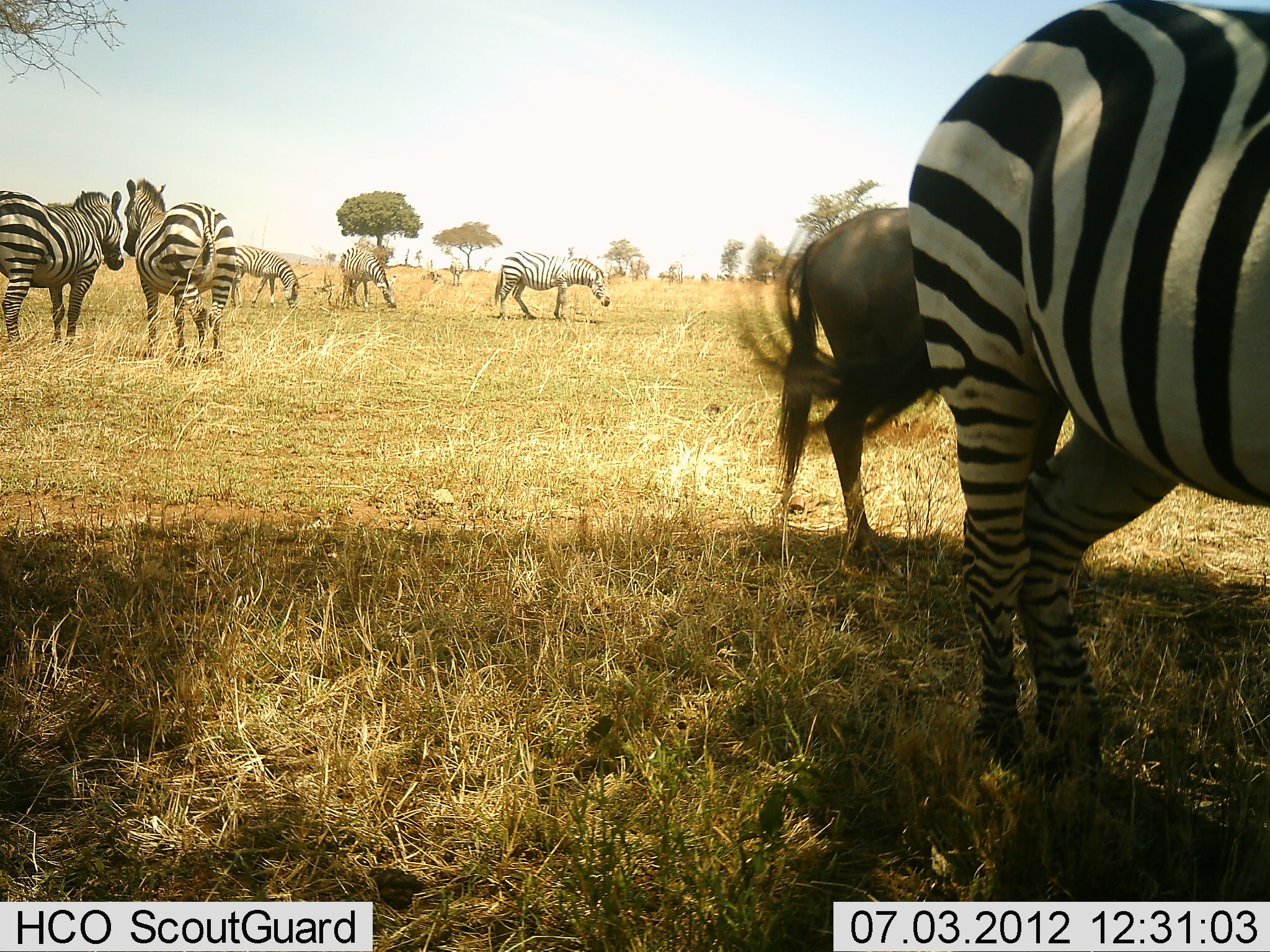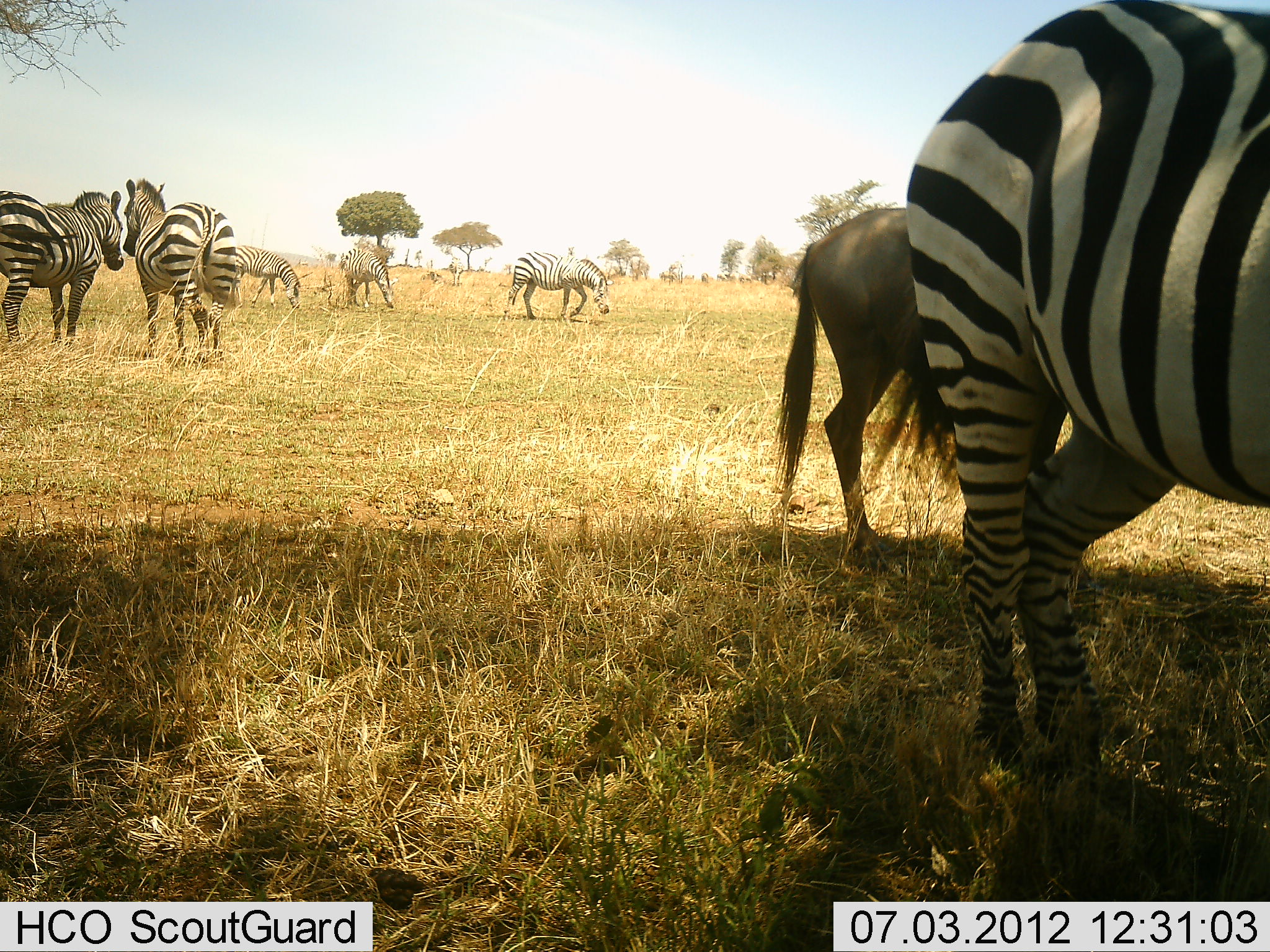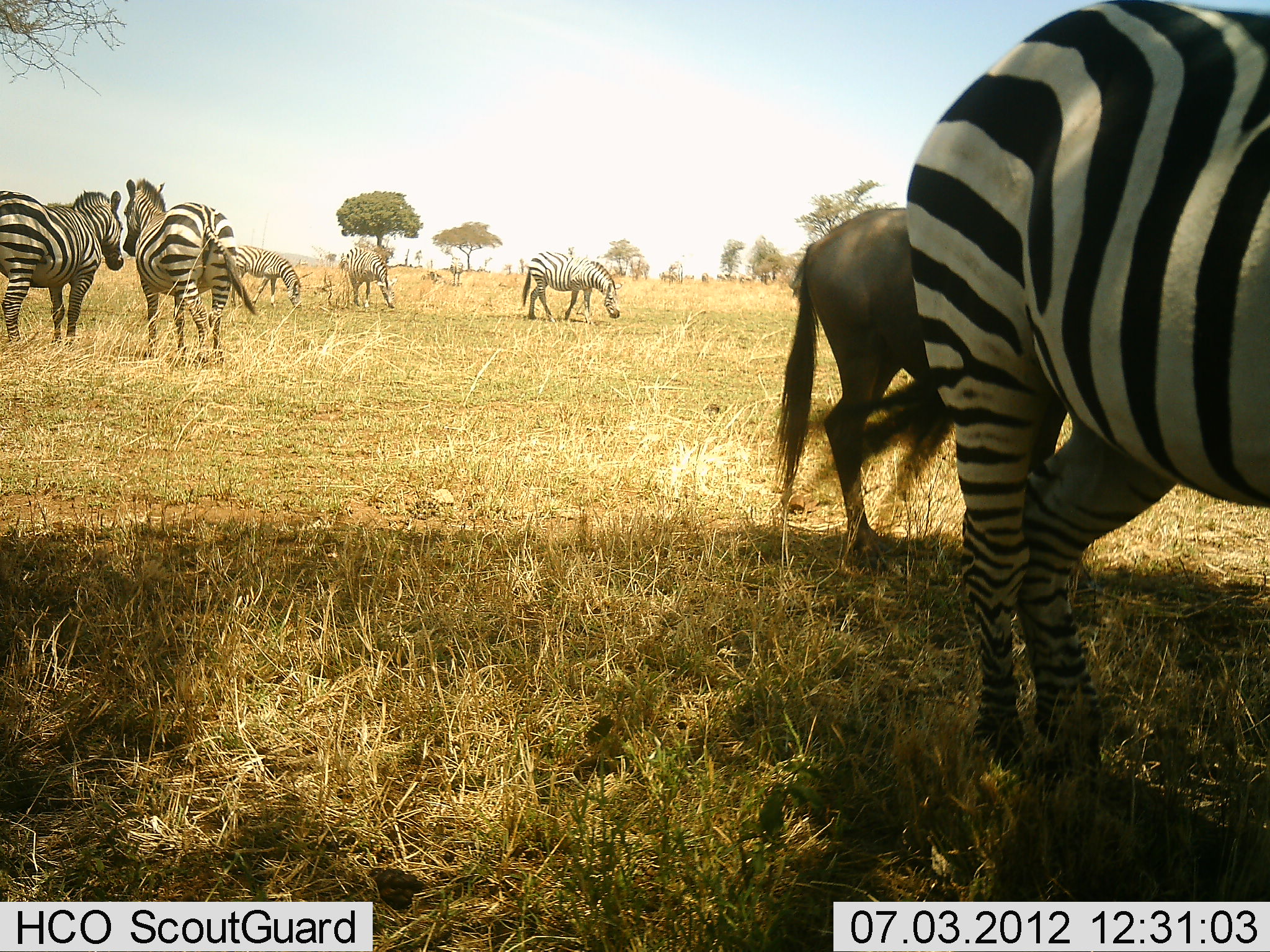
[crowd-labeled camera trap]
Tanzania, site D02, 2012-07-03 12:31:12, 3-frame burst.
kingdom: Animalia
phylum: Chordata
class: Mammalia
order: Artiodactyla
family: Bovidae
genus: Connochaetes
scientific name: Connochaetes taurinus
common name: blue wildebeest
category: wildebeest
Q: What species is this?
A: Wildebeest (blue wildebeest) (Connochaetes taurinus).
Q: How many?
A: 1.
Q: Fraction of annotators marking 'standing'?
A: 100%.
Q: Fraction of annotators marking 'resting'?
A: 0%.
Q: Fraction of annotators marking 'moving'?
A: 0%.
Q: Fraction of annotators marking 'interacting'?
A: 0%.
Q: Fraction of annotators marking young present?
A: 0%.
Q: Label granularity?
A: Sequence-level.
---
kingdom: Animalia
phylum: Chordata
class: Mammalia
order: Perissodactyla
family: Equidae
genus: Equus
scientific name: Equus quagga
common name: plains zebra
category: zebra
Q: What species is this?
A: Zebra (plains zebra) (Equus quagga).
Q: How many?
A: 6.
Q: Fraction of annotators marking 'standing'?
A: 77%.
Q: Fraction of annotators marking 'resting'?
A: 0%.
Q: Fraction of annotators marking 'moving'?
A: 46%.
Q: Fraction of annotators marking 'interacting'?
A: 15%.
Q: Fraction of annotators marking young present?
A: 0%.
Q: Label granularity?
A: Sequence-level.